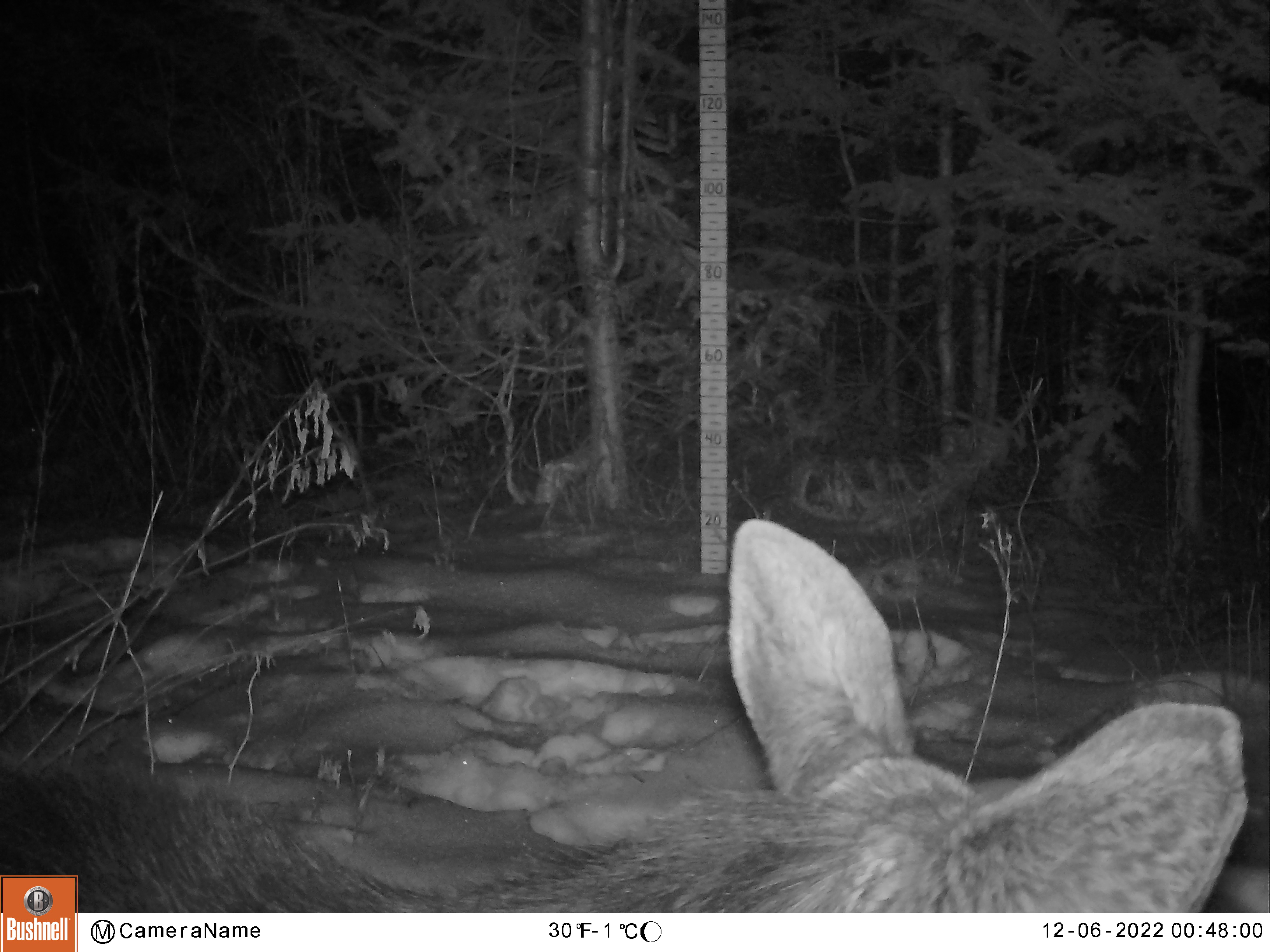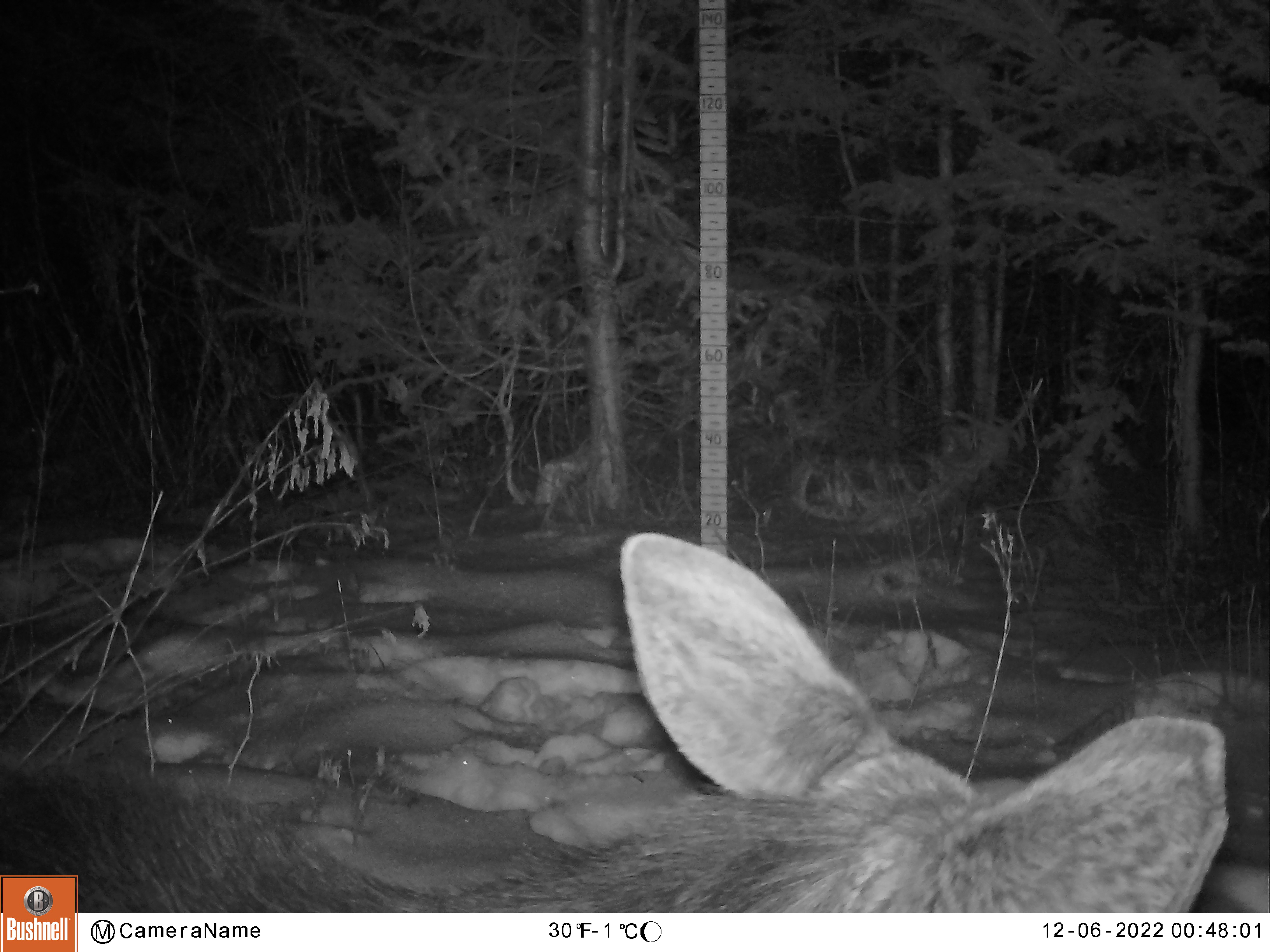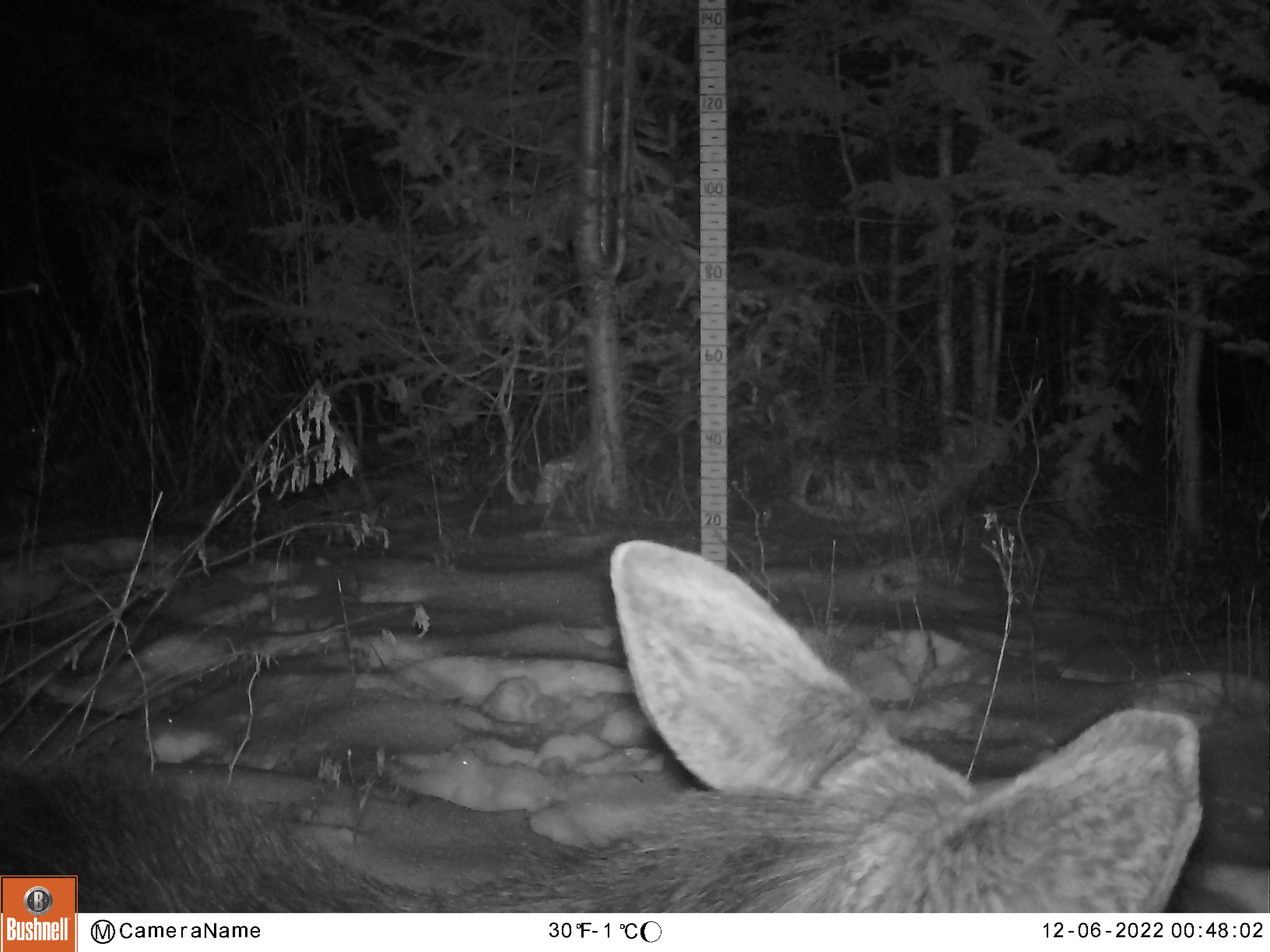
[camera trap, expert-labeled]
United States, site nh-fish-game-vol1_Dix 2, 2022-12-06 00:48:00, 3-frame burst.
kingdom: Animalia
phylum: Chordata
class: Mammalia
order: Artiodactyla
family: Cervidae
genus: Alces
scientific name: Alces alces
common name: moose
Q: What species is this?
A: Moose (Alces alces).